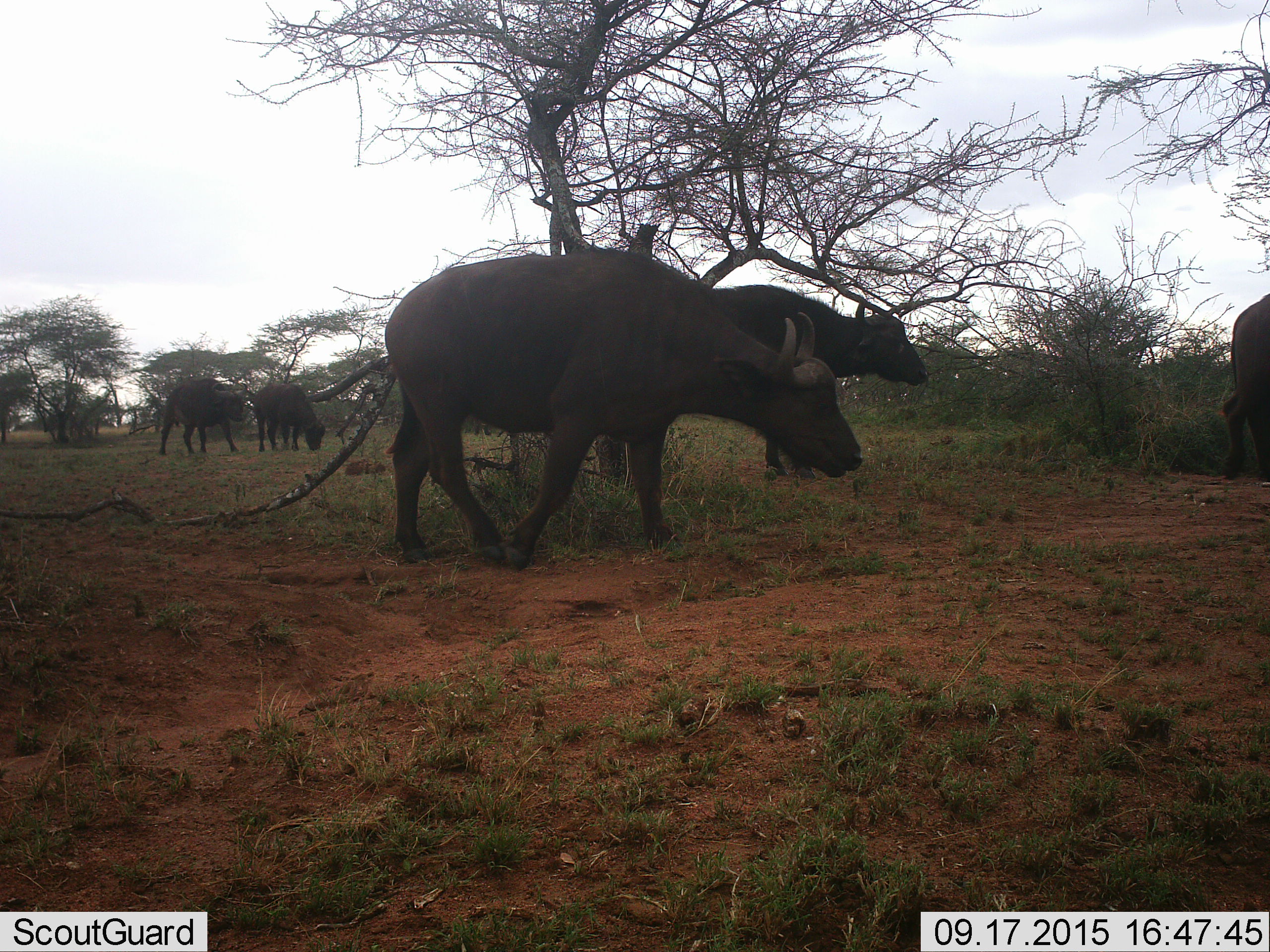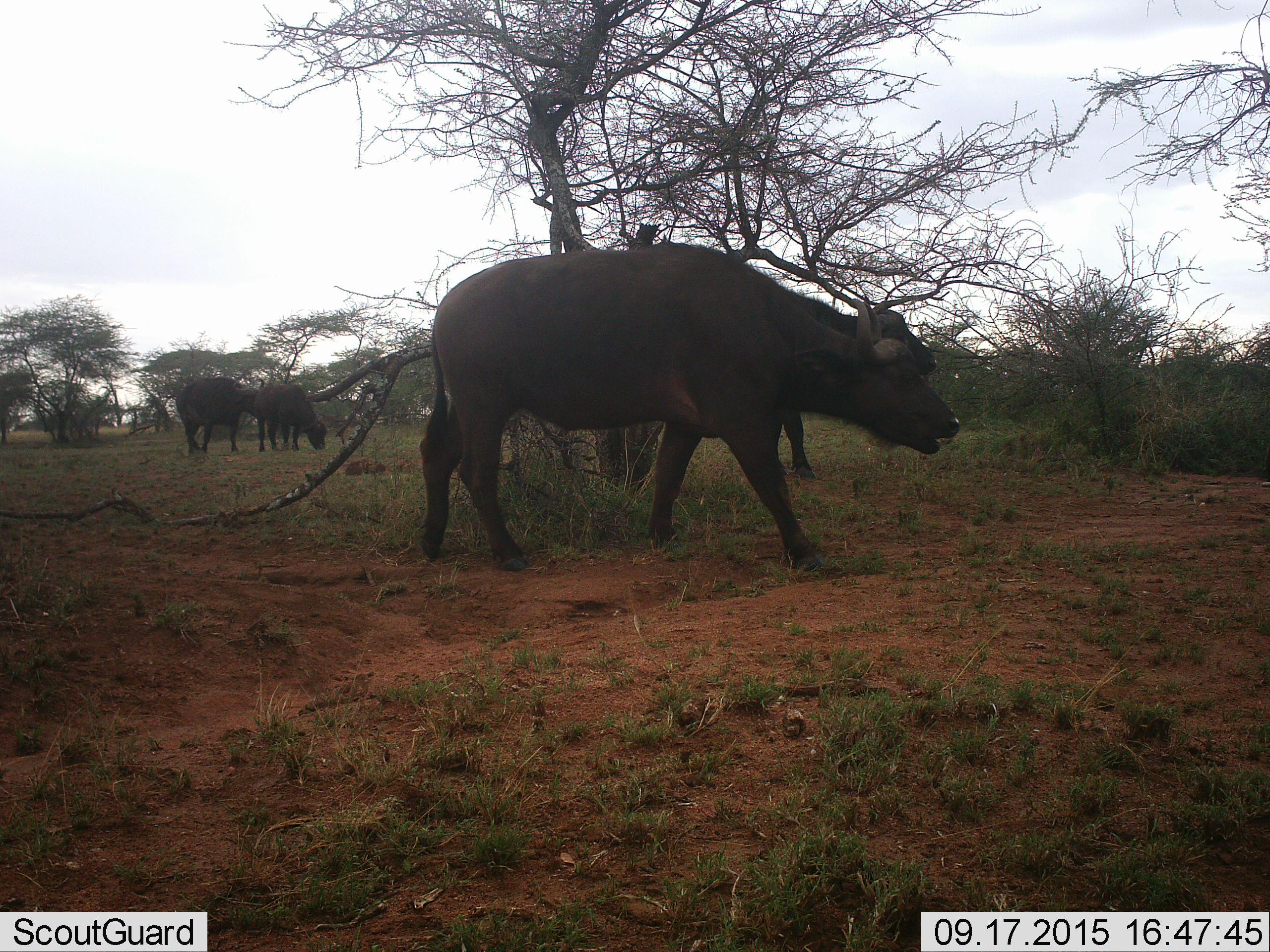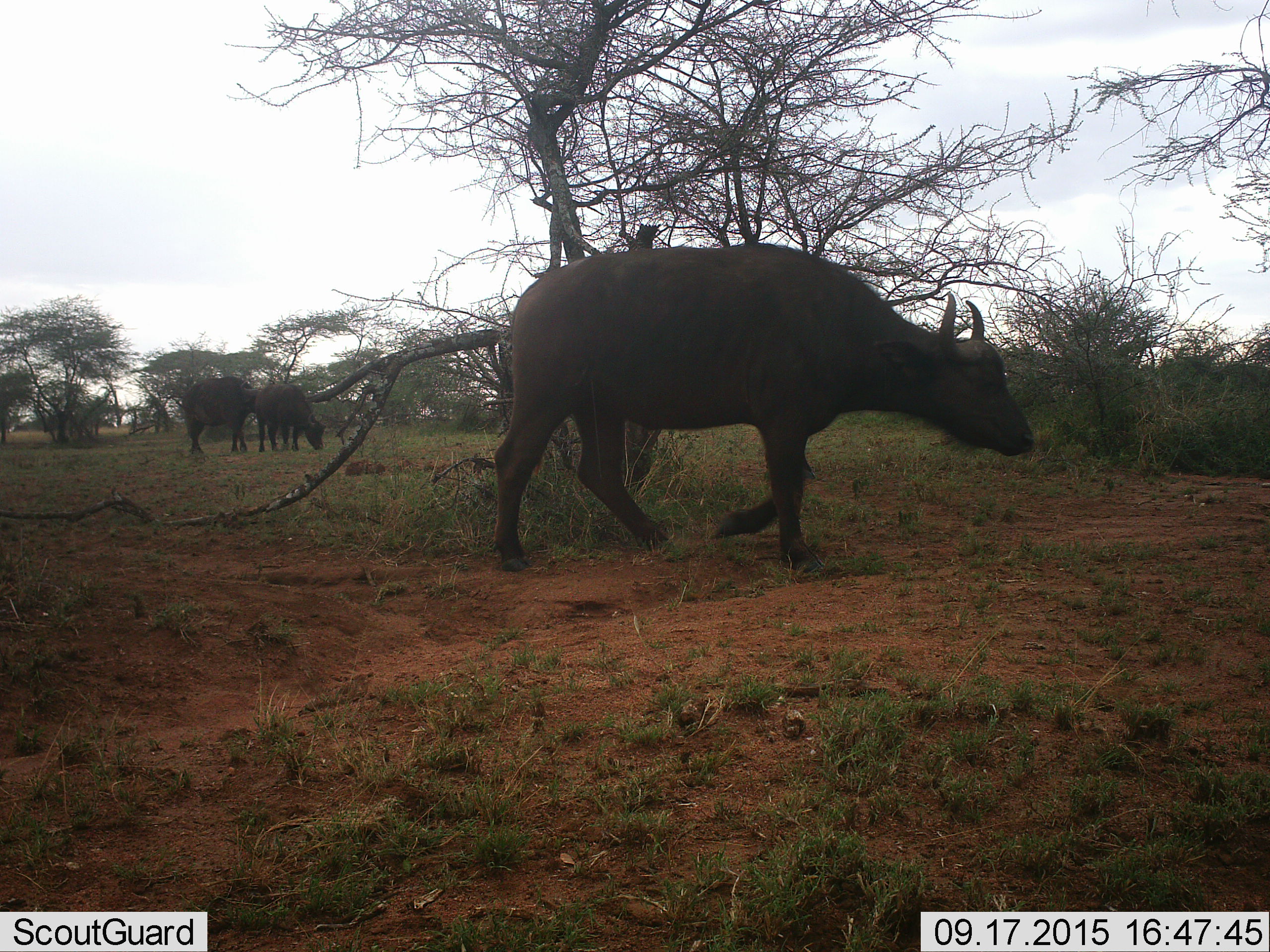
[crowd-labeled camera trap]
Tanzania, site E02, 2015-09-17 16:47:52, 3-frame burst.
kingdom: Animalia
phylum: Chordata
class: Mammalia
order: Artiodactyla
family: Bovidae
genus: Syncerus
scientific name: Syncerus caffer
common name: cape buffalo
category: buffalo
Buffalo (cape buffalo) (Syncerus caffer), count 5. Behavior (volunteer vote fractions): standing 42%, resting 0%, moving 79%, interacting 11%. Young present (vote fraction): 5%. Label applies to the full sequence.